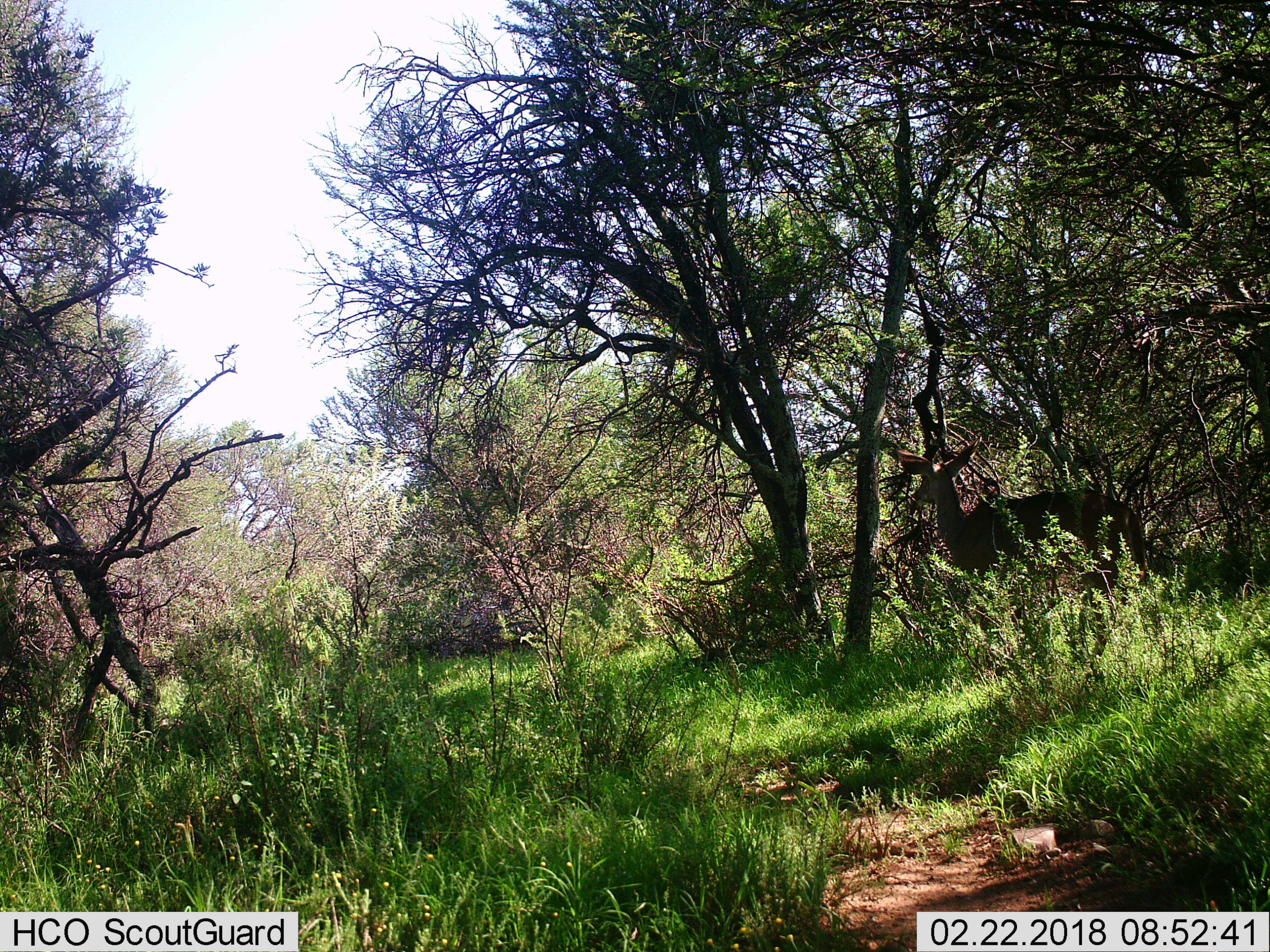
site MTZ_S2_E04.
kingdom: Animalia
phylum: Chordata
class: Mammalia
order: Artiodactyla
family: Bovidae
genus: Tragelaphus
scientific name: Tragelaphus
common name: kudu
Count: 1.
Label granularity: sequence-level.